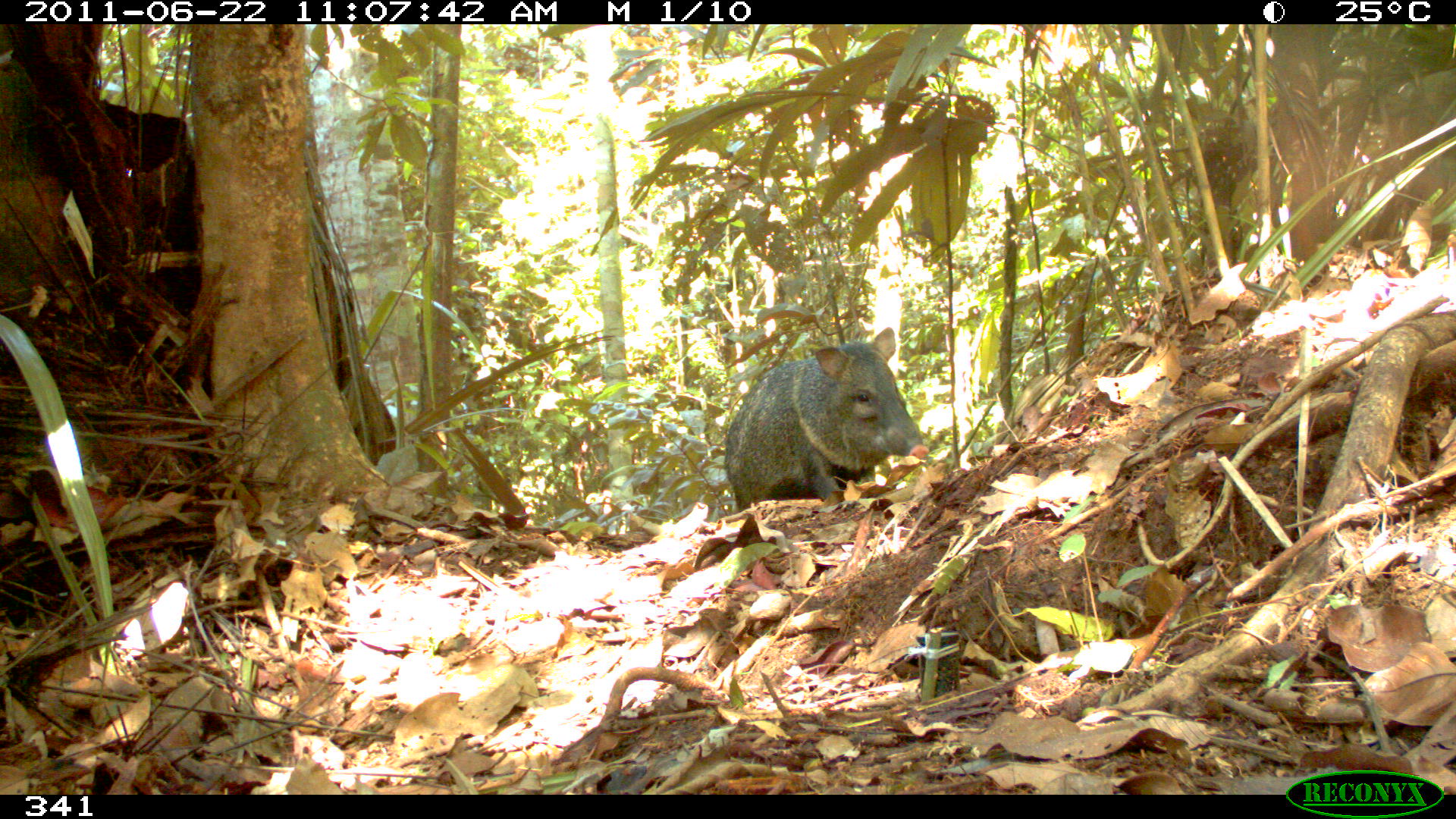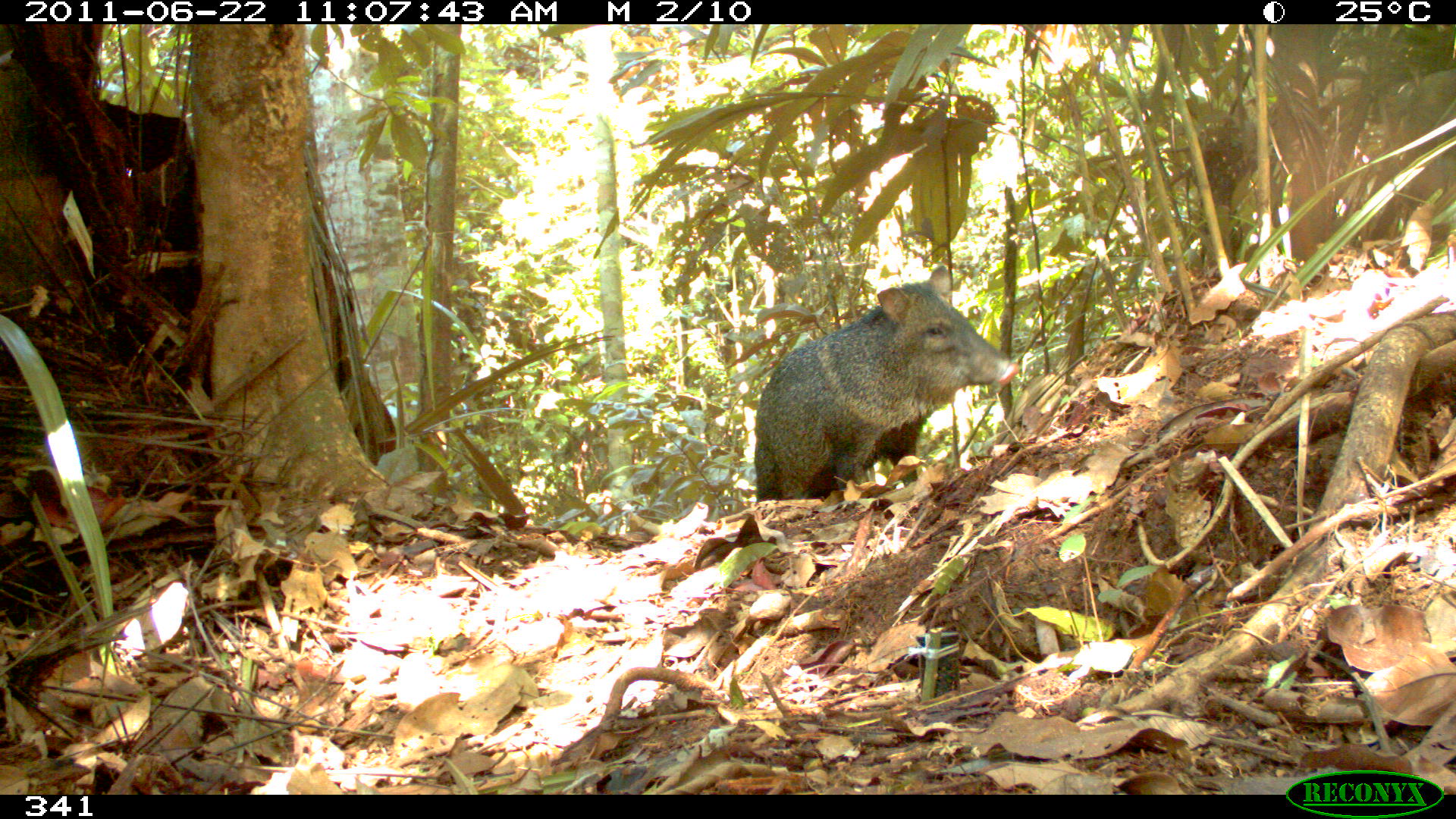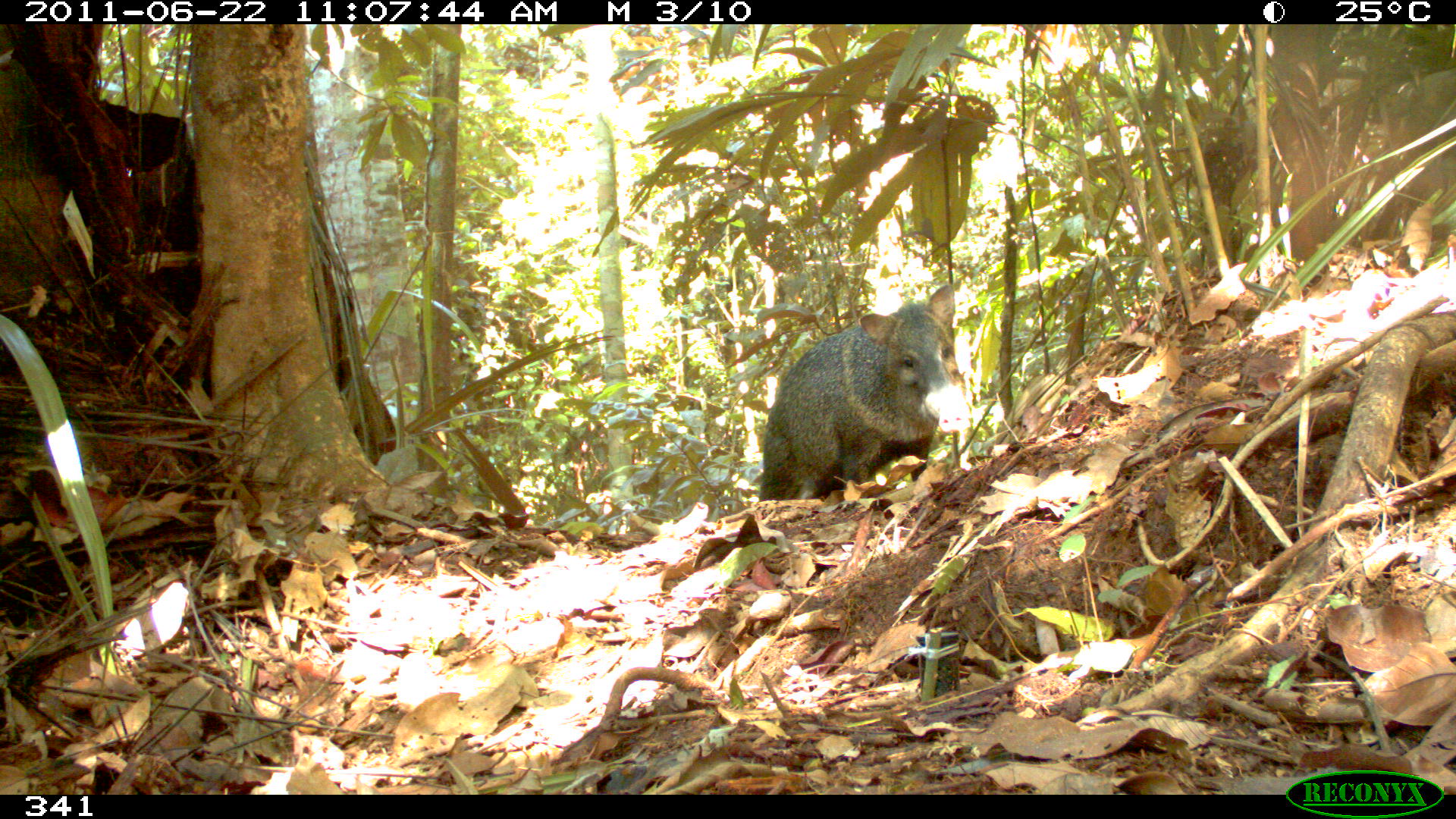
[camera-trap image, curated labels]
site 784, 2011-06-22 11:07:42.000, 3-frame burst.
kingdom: Animalia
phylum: Chordata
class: Mammalia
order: Artiodactyla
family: Tayassuidae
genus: Pecari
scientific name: Pecari tajacu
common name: collared peccary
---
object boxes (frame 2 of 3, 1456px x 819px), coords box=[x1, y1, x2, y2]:
pecari tajacu: box=[752, 264, 1019, 502]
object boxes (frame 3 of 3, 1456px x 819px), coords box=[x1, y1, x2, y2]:
pecari tajacu: box=[756, 281, 972, 501]